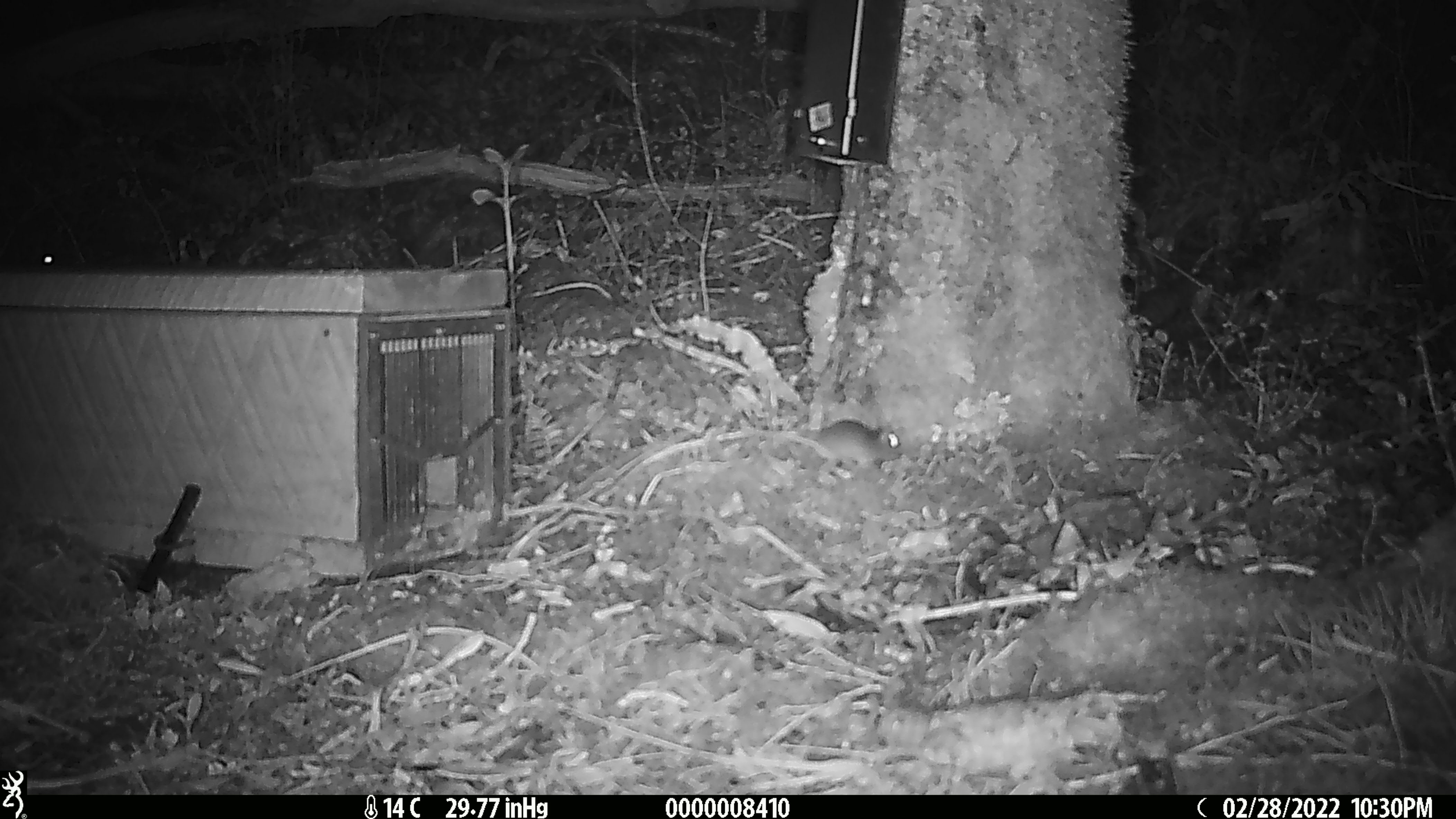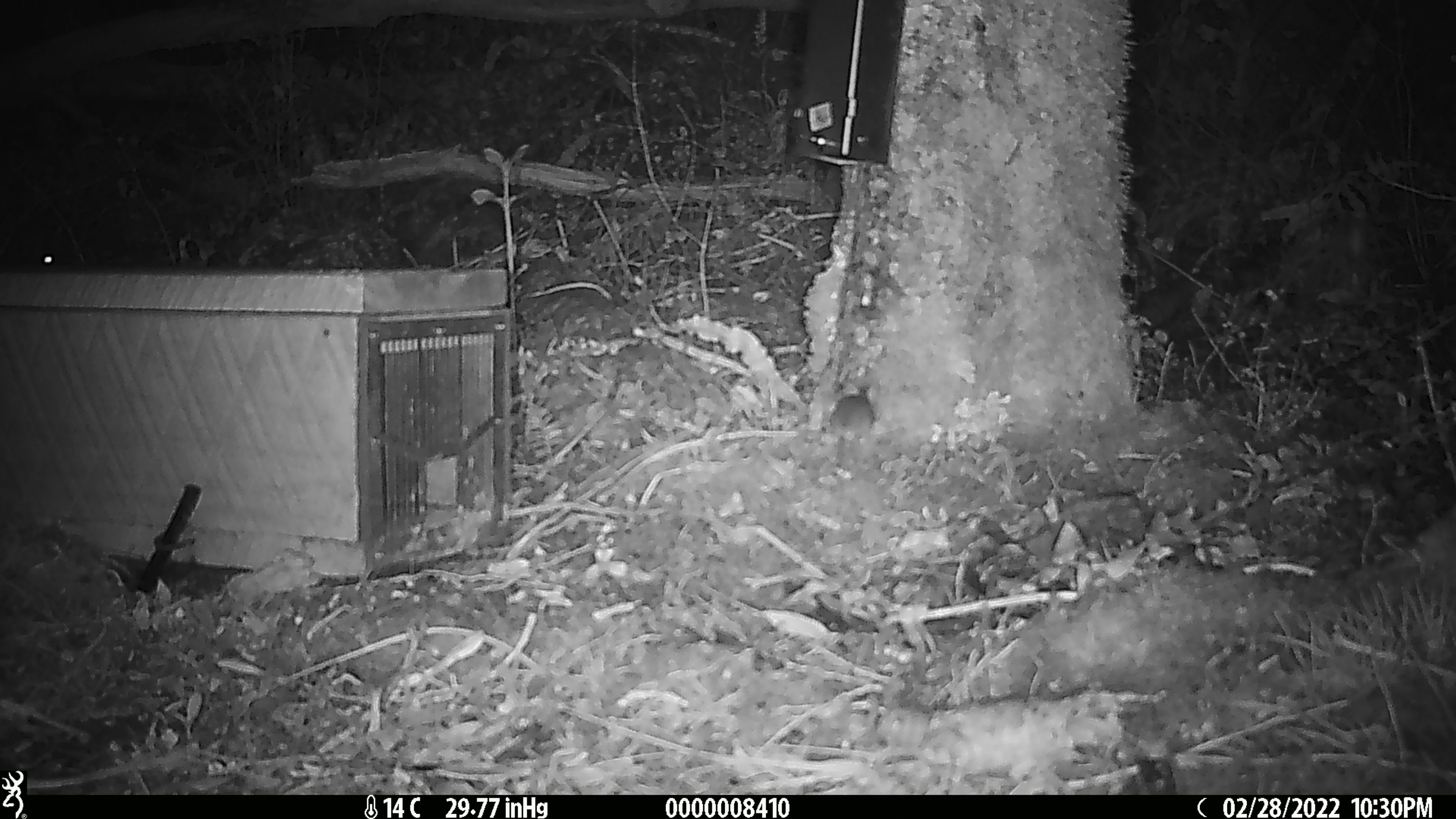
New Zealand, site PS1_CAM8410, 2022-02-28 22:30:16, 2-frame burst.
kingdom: Animalia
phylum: Chordata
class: Mammalia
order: Rodentia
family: Muridae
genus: Mus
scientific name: Mus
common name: mouse